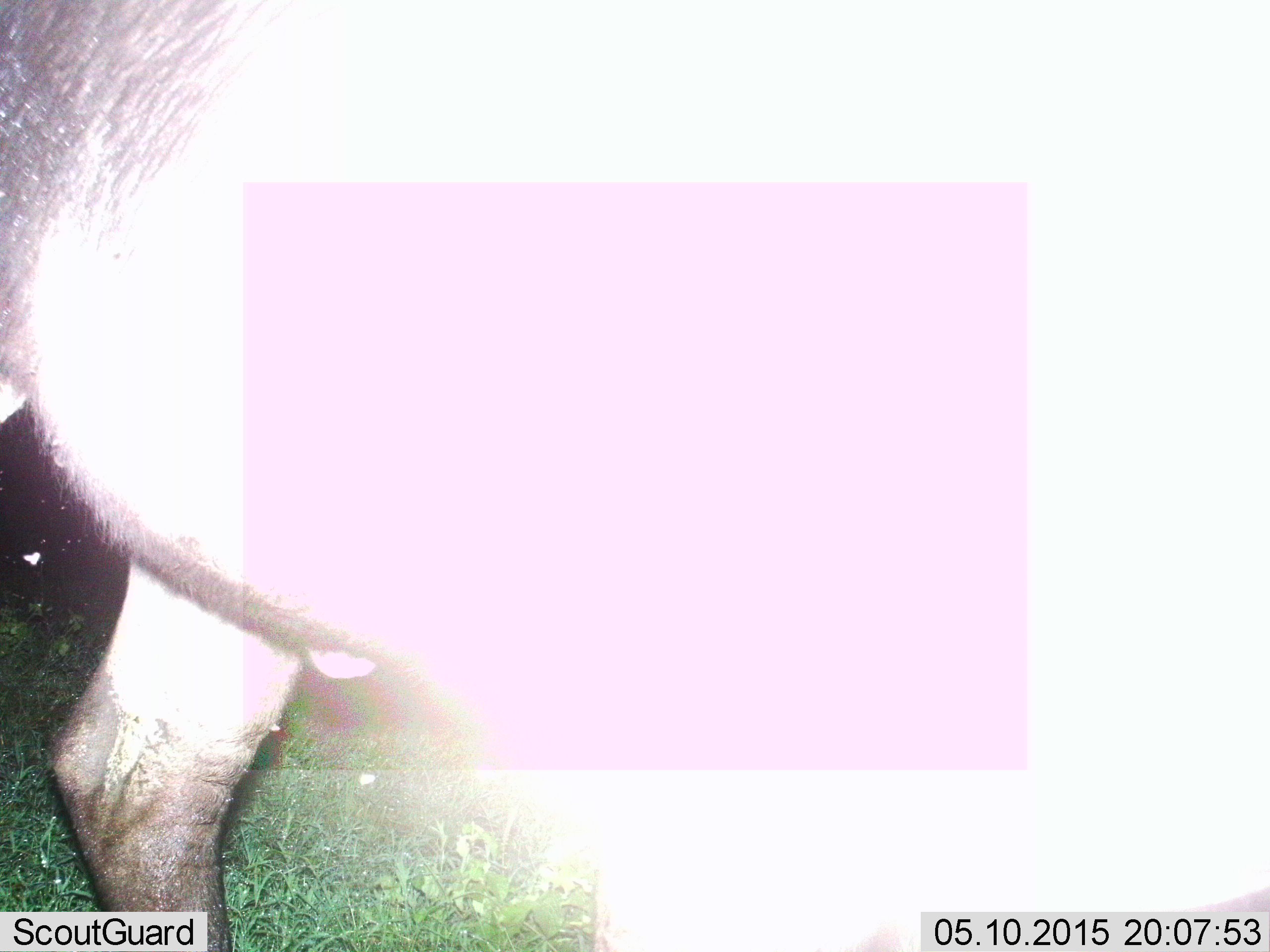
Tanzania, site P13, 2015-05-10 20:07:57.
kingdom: Animalia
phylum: Chordata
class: Mammalia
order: Artiodactyla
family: Bovidae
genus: Connochaetes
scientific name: Connochaetes taurinus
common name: blue wildebeest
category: wildebeest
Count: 1.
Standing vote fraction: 70%.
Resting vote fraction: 0%.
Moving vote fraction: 40%.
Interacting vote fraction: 0%.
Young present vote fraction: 0%.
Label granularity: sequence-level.